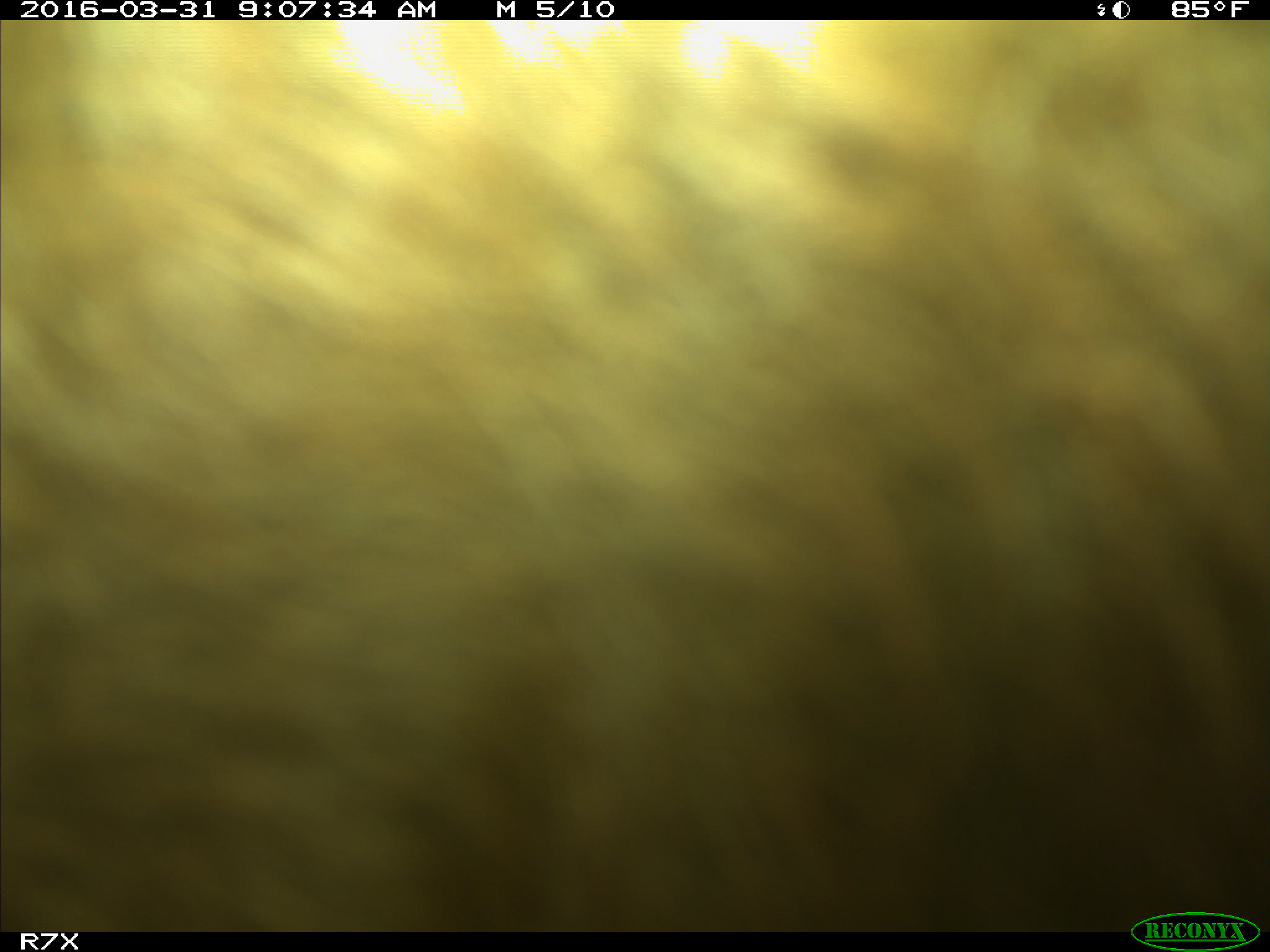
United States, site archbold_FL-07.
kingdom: Animalia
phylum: Chordata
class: Mammalia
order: Artiodactyla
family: Bovidae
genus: Bos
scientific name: Bos taurus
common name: domestic cow